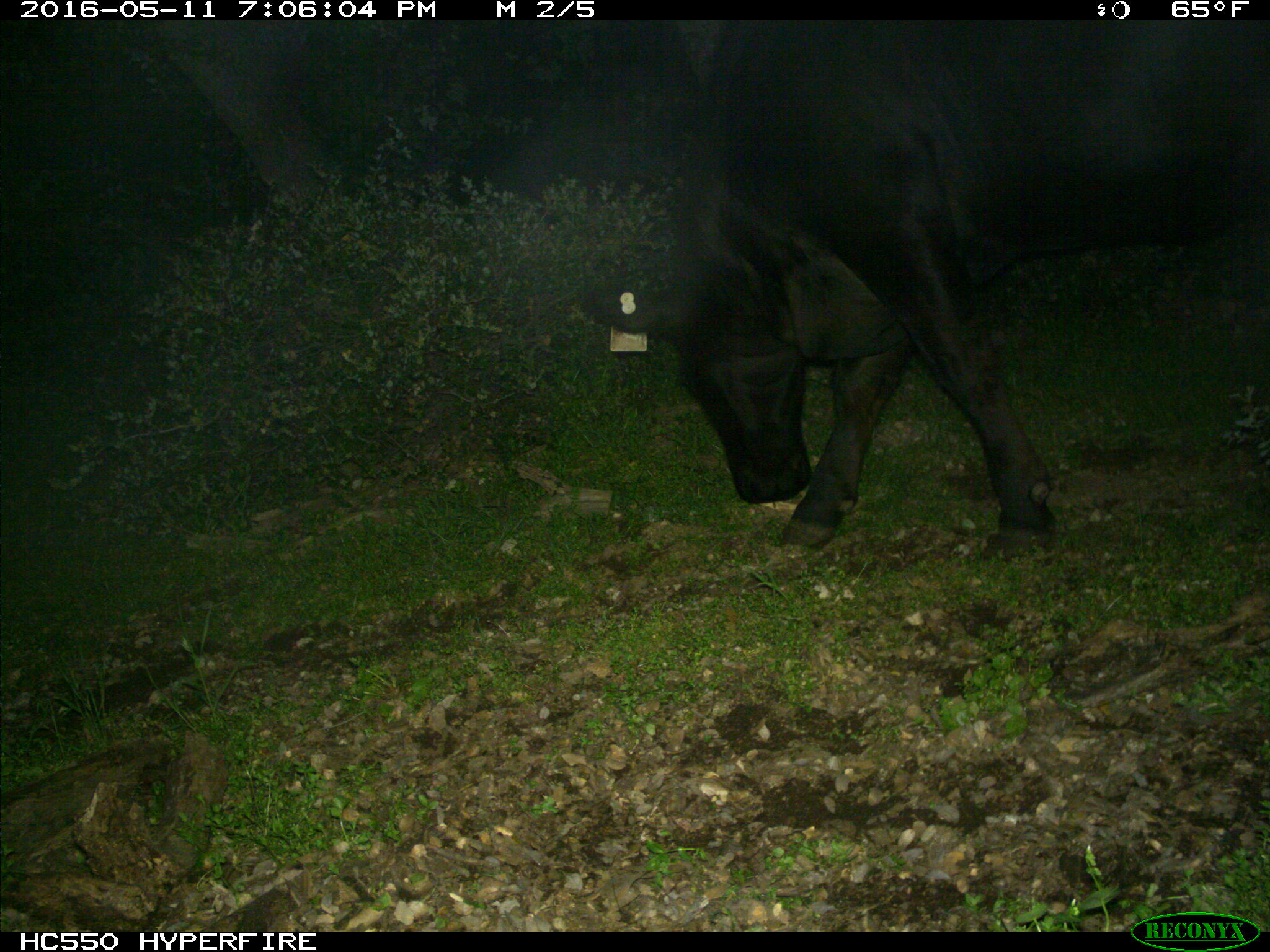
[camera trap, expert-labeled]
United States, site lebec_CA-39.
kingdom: Animalia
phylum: Chordata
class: Mammalia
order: Artiodactyla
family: Bovidae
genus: Bos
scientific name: Bos taurus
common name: domestic cow